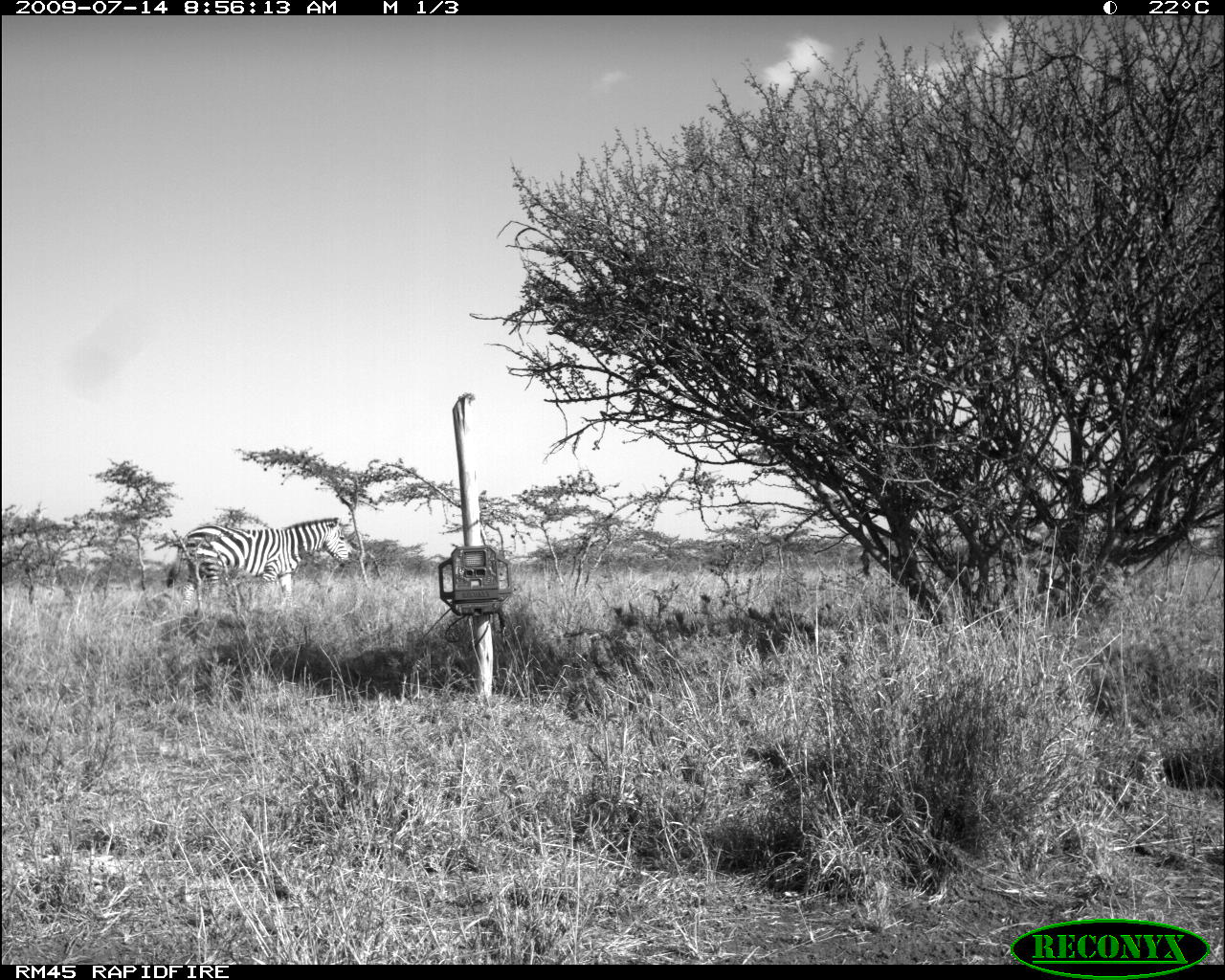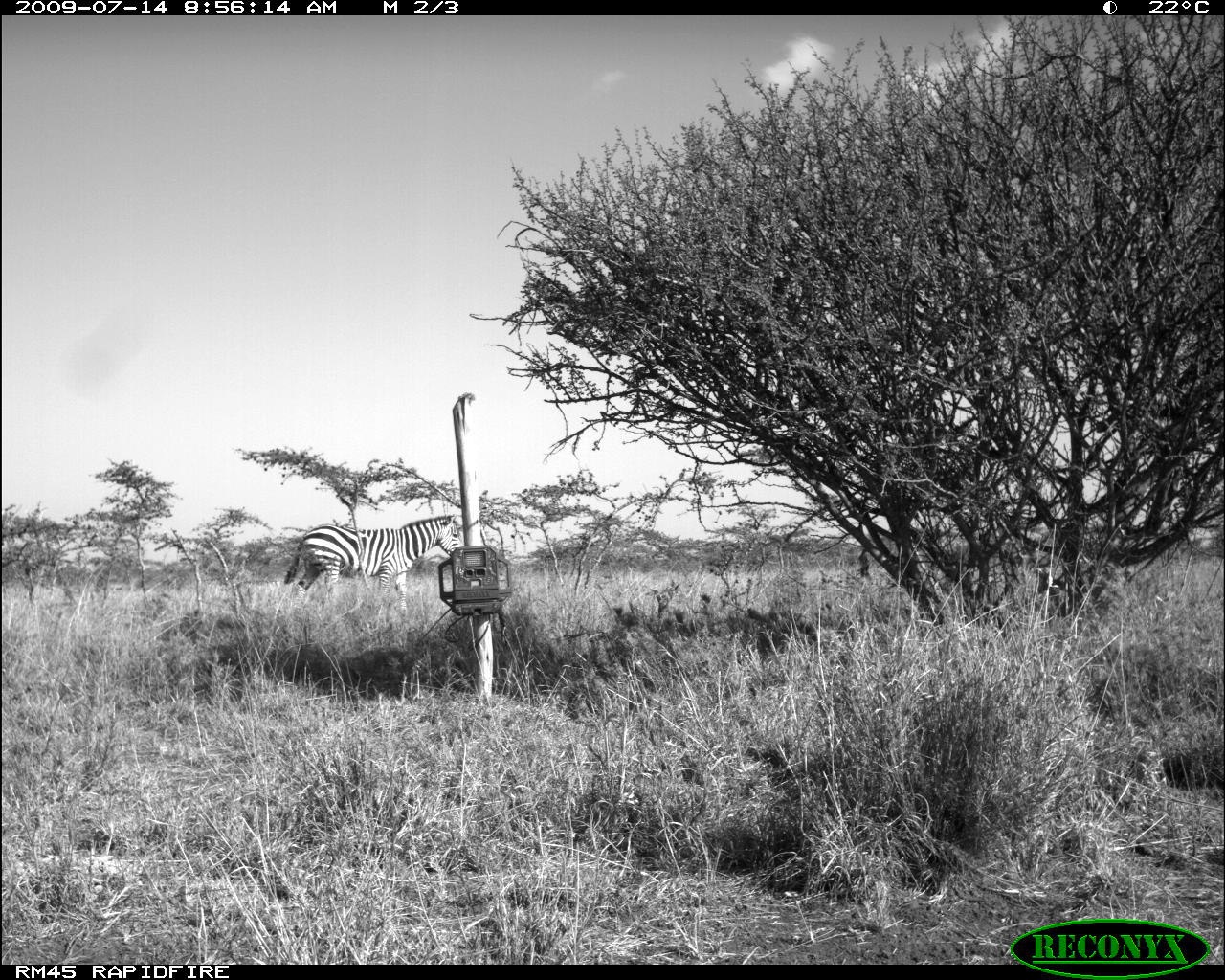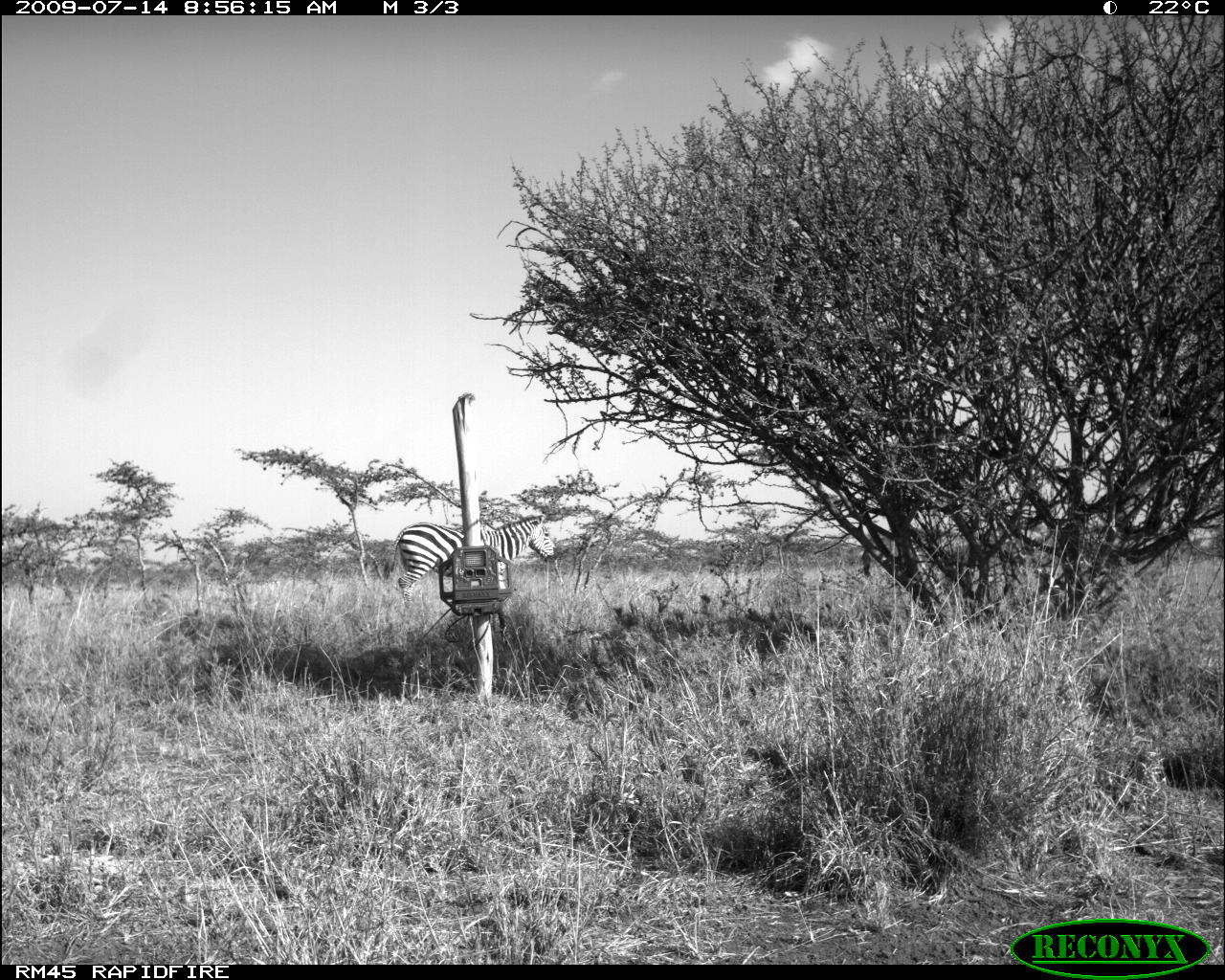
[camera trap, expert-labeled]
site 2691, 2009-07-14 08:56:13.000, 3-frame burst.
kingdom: Animalia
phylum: Chordata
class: Mammalia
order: Perissodactyla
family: Equidae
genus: Equus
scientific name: Equus quagga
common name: plains zebra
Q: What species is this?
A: Equus quagga (plains zebra).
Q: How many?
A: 1.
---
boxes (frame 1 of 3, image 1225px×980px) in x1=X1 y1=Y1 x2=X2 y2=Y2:
equus quagga: x1=165 y1=516 x2=354 y2=619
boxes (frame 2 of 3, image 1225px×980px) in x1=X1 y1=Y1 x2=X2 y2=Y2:
equus quagga: x1=284 y1=513 x2=460 y2=618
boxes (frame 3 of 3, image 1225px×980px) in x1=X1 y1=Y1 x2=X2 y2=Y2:
equus quagga: x1=381 y1=513 x2=557 y2=610